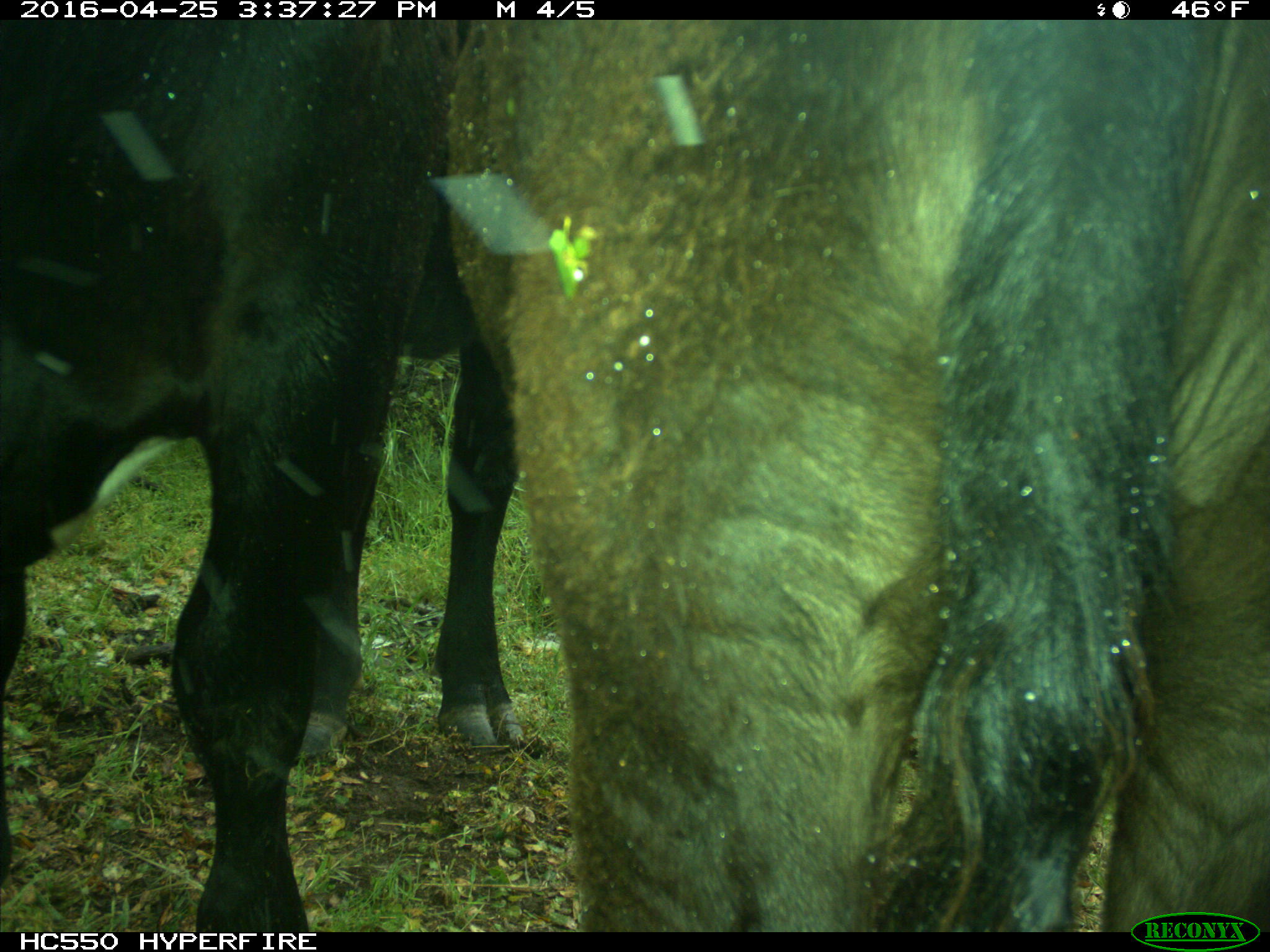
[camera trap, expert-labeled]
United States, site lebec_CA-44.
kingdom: Animalia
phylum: Chordata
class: Mammalia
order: Artiodactyla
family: Bovidae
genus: Bos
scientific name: Bos taurus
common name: domestic cow